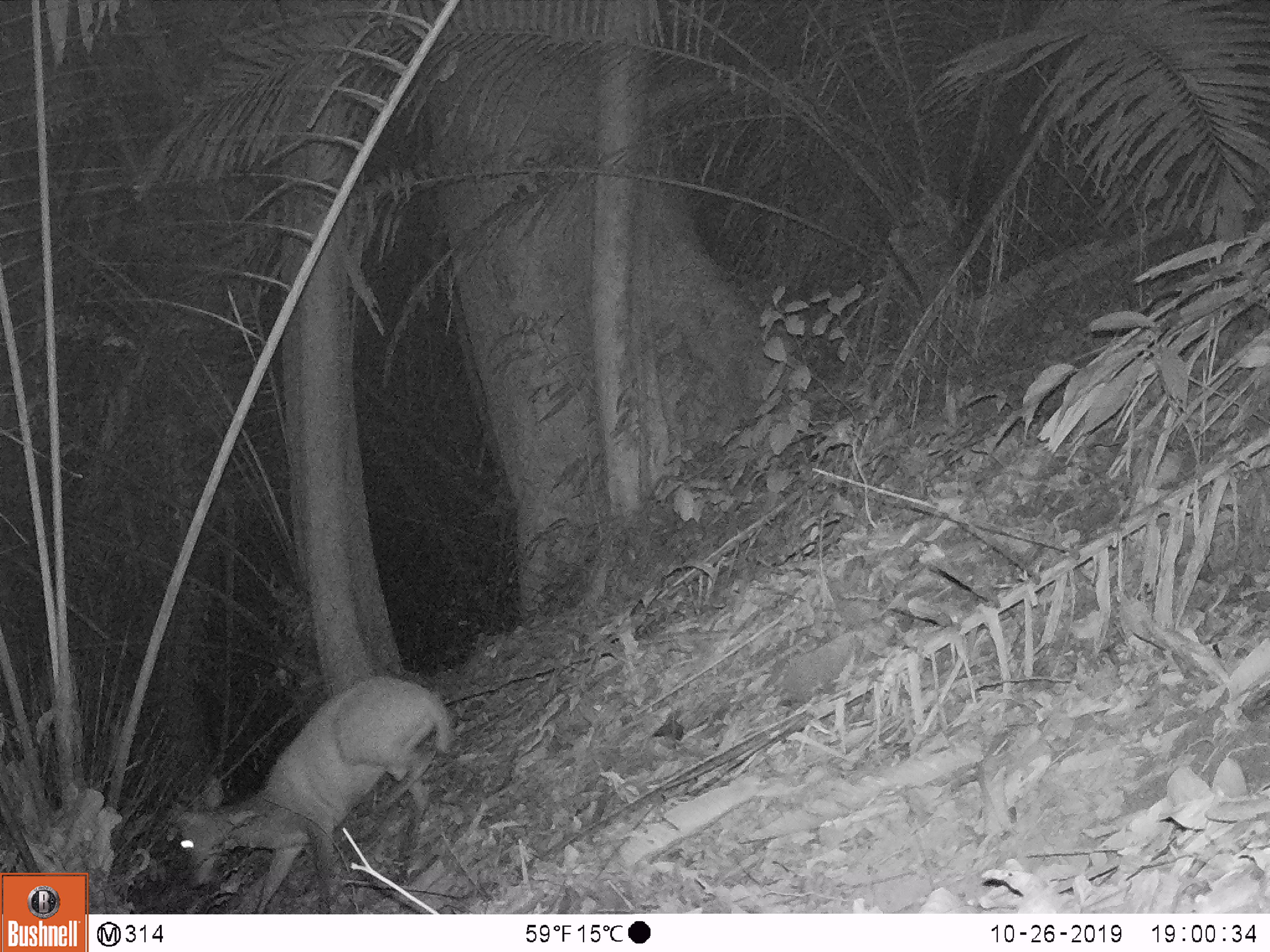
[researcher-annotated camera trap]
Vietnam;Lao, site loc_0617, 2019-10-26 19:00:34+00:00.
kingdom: Animalia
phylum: Chordata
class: Mammalia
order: Artiodactyla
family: Cervidae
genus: Muntiacus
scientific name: Muntiacus rooseveltorum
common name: roosevelt's muntjac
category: roosevelts muntjac group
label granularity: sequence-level